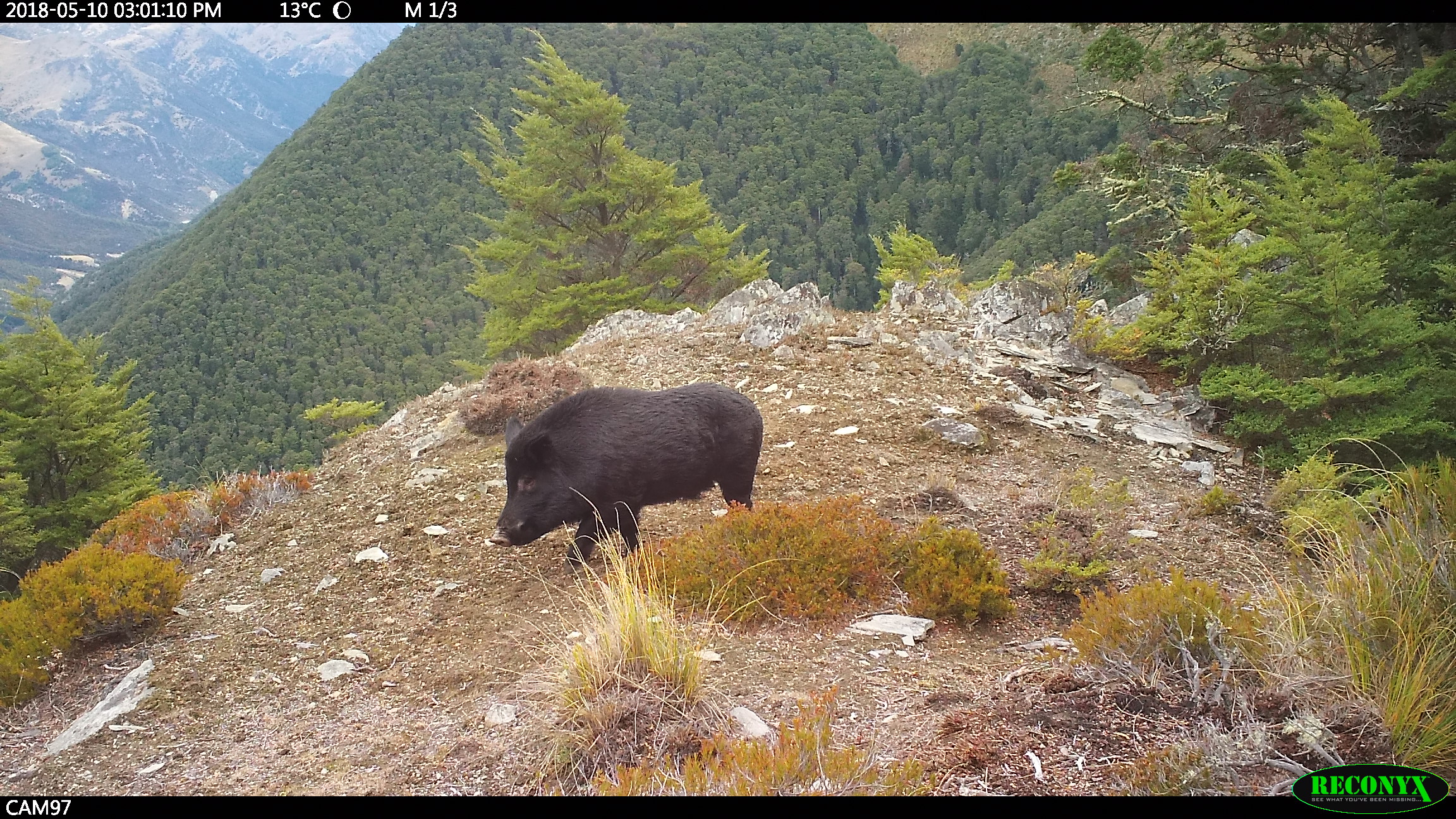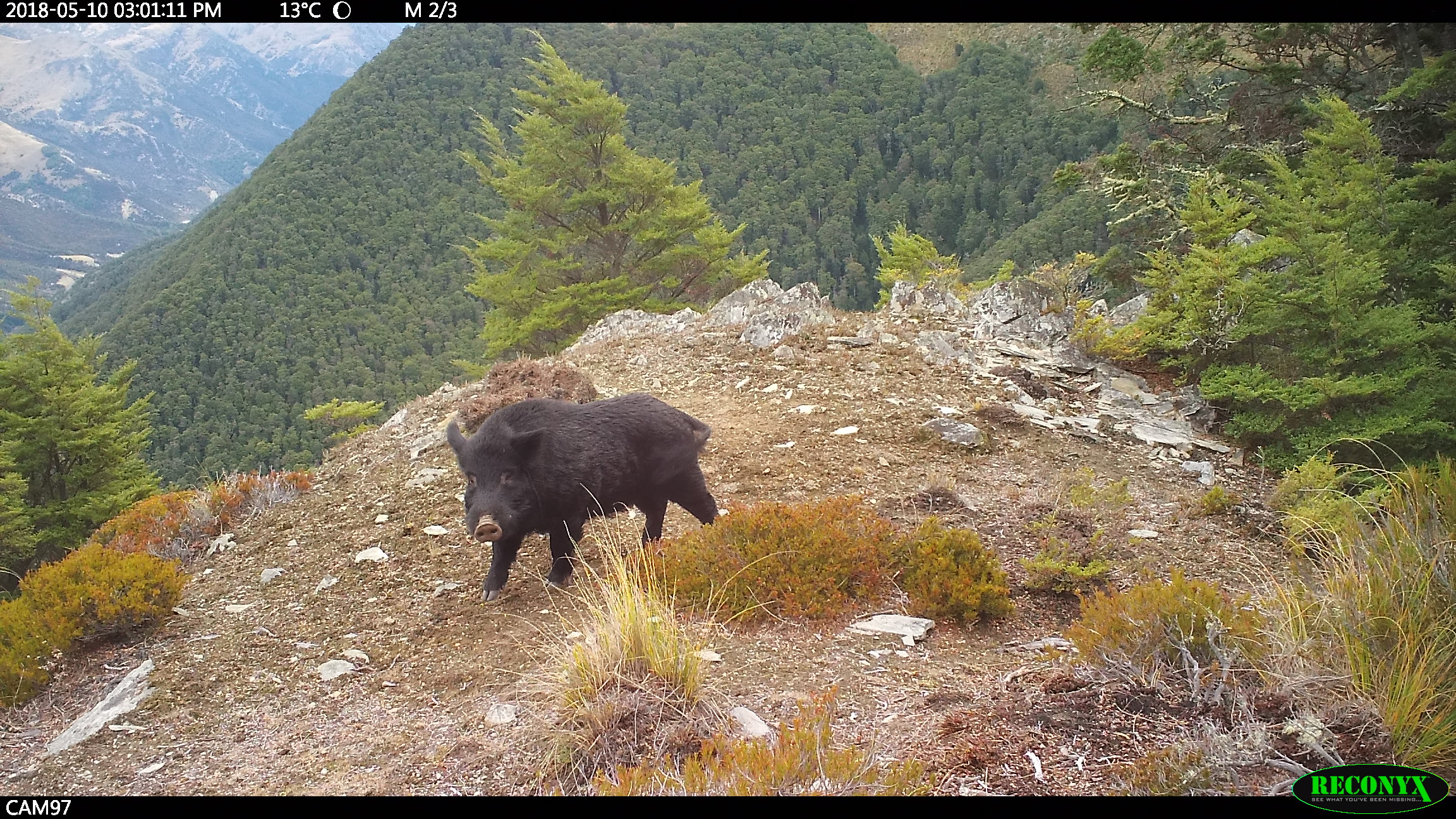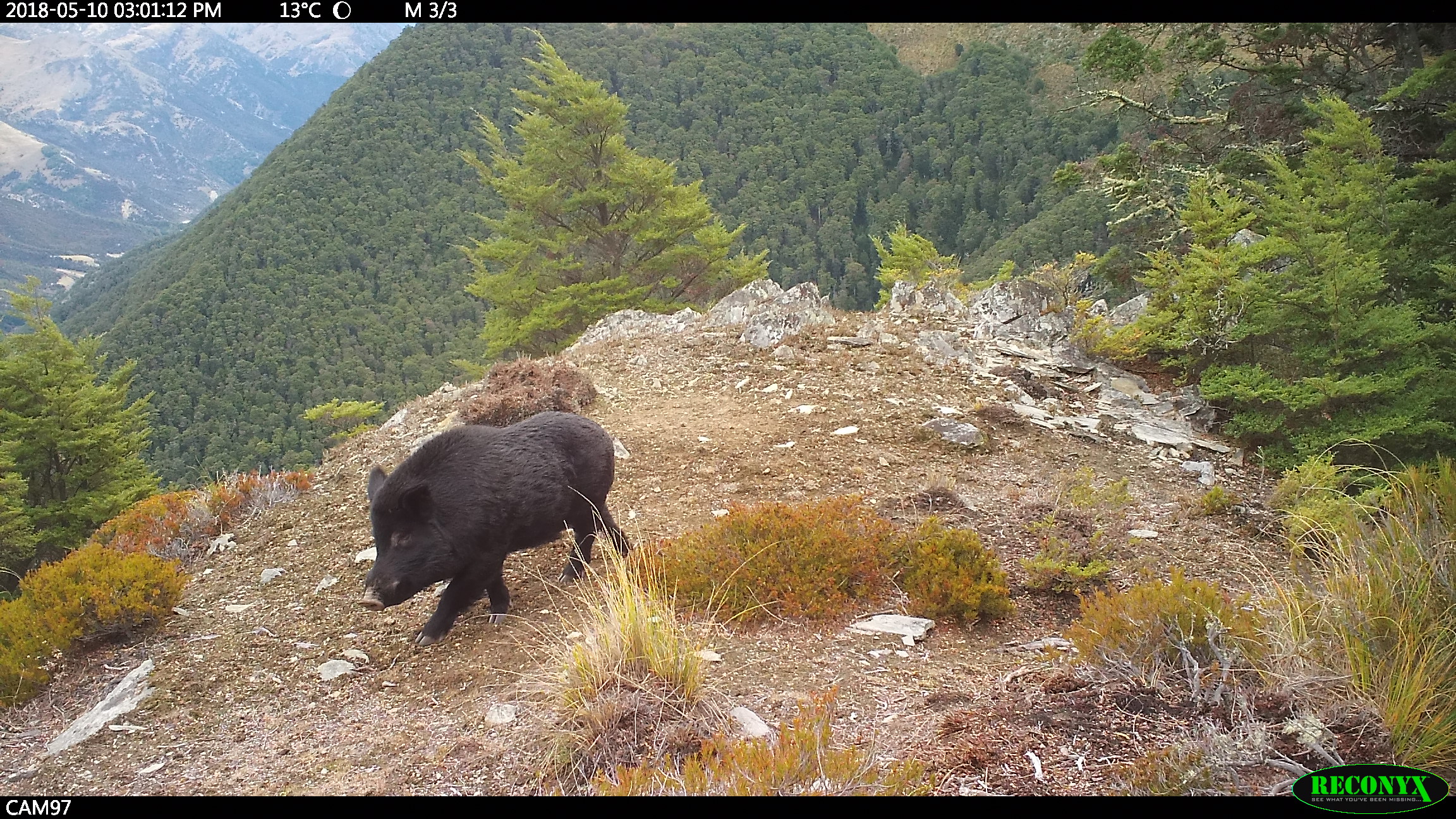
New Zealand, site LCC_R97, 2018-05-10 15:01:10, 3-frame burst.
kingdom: Animalia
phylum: Chordata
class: Mammalia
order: Artiodactyla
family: Suidae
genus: Sus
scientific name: Sus scrofa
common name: pig